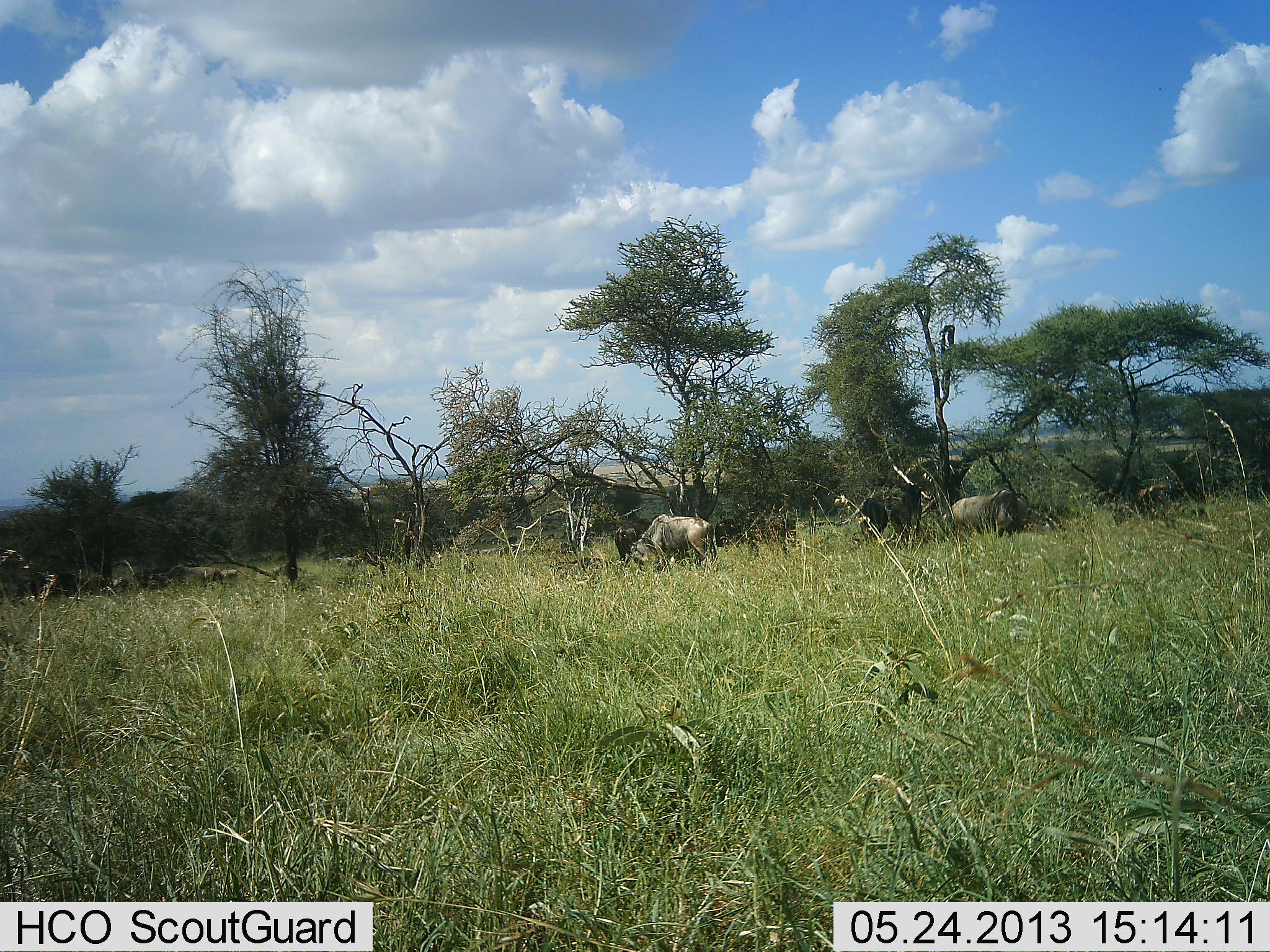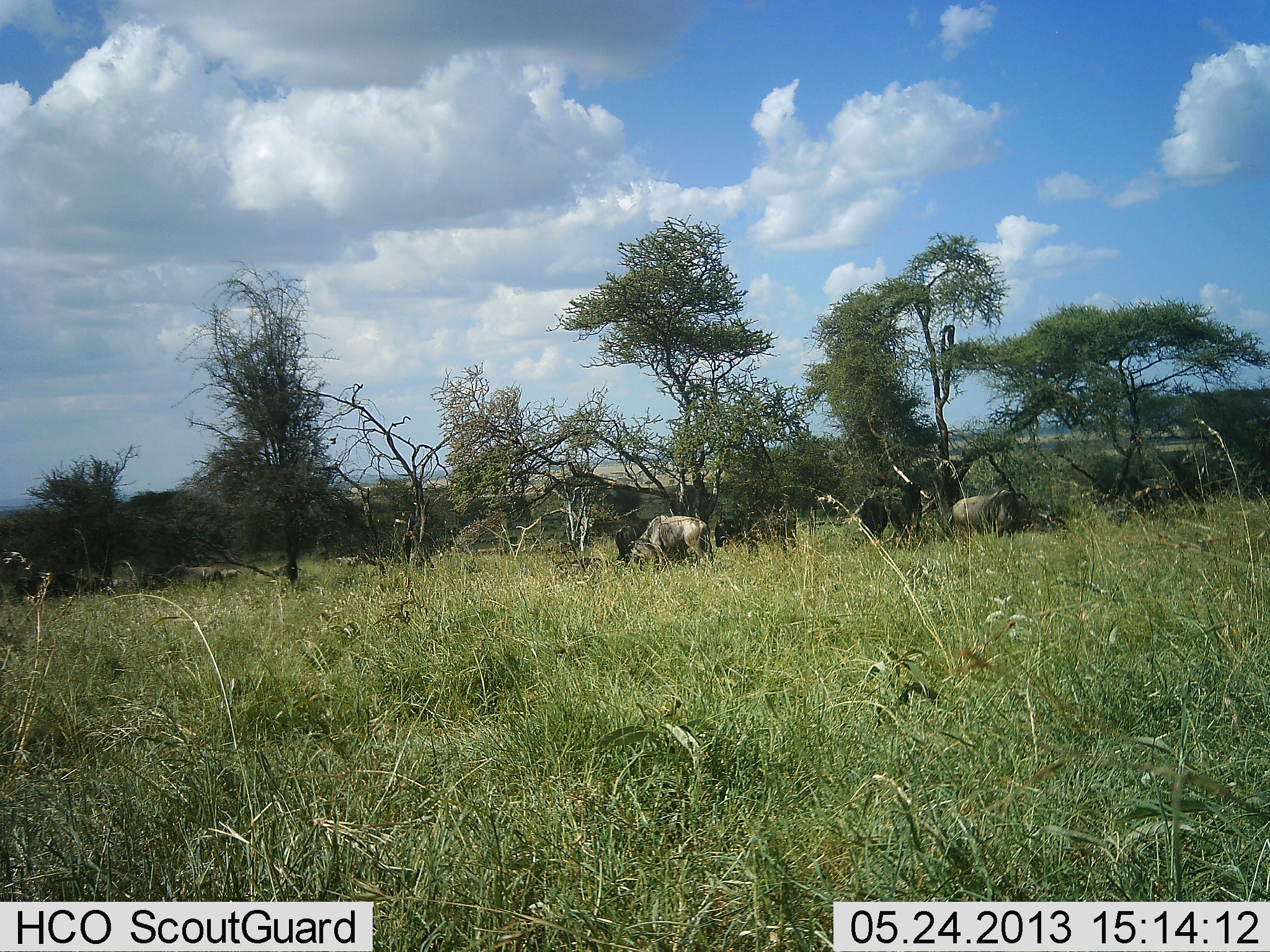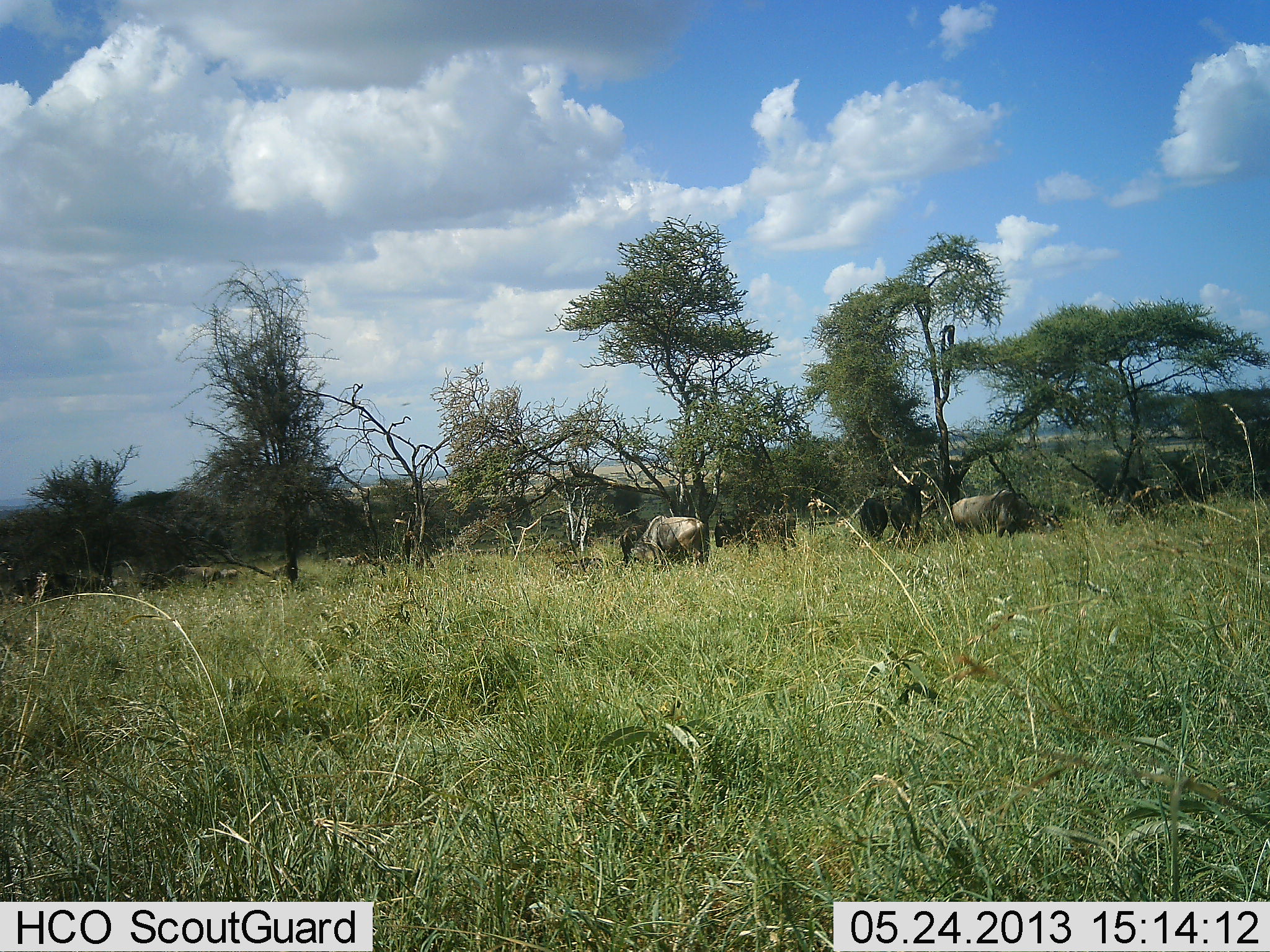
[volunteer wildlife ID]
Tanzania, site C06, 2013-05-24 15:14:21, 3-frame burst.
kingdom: Animalia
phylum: Chordata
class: Mammalia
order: Artiodactyla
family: Bovidae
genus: Connochaetes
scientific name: Connochaetes taurinus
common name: blue wildebeest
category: wildebeest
Wildebeest (blue wildebeest) (Connochaetes taurinus), count 4. Behavior (volunteer vote fractions): standing 74%, resting 5%, moving 11%, interacting 0%. Young present (vote fraction): 0%. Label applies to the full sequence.